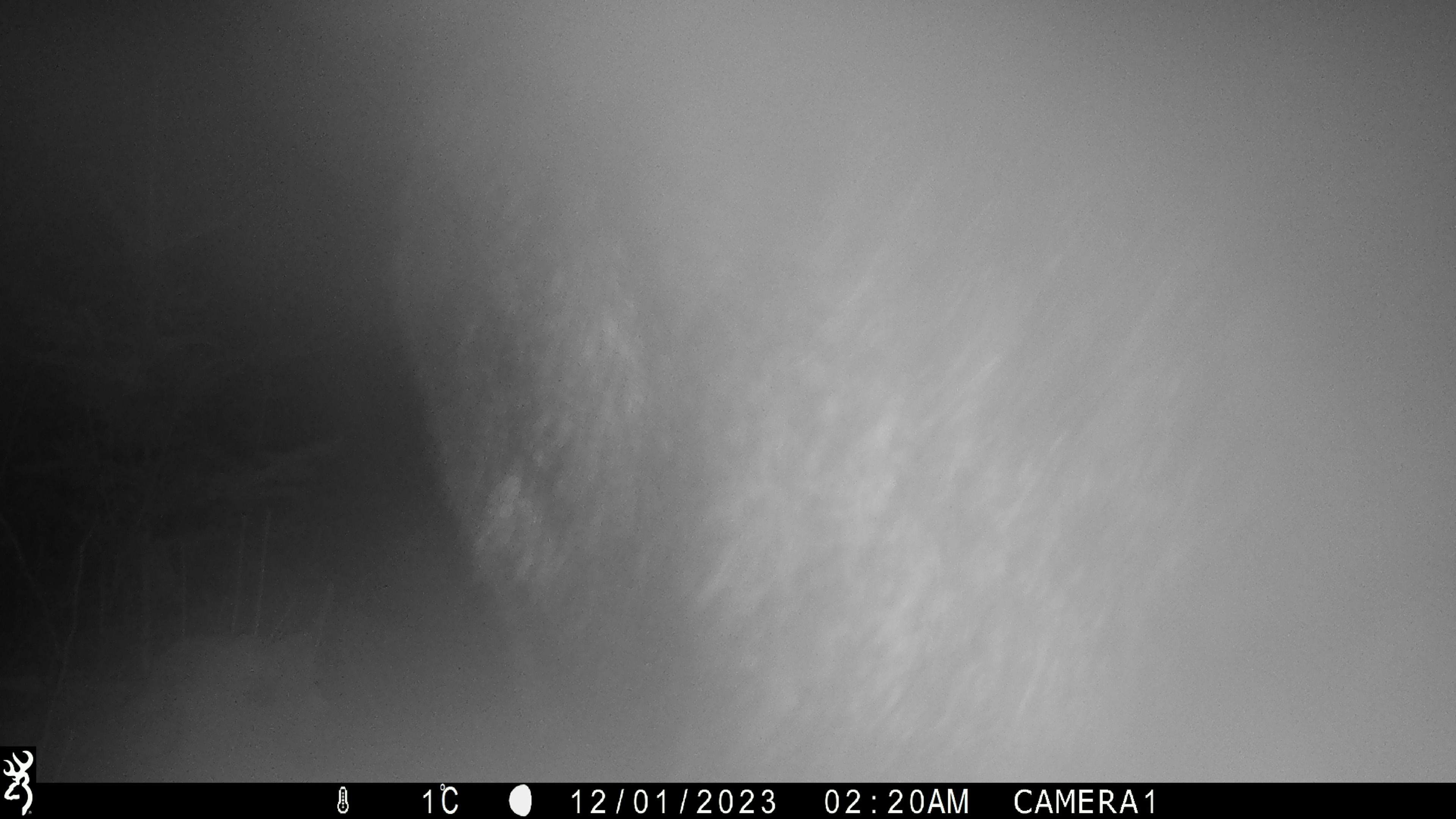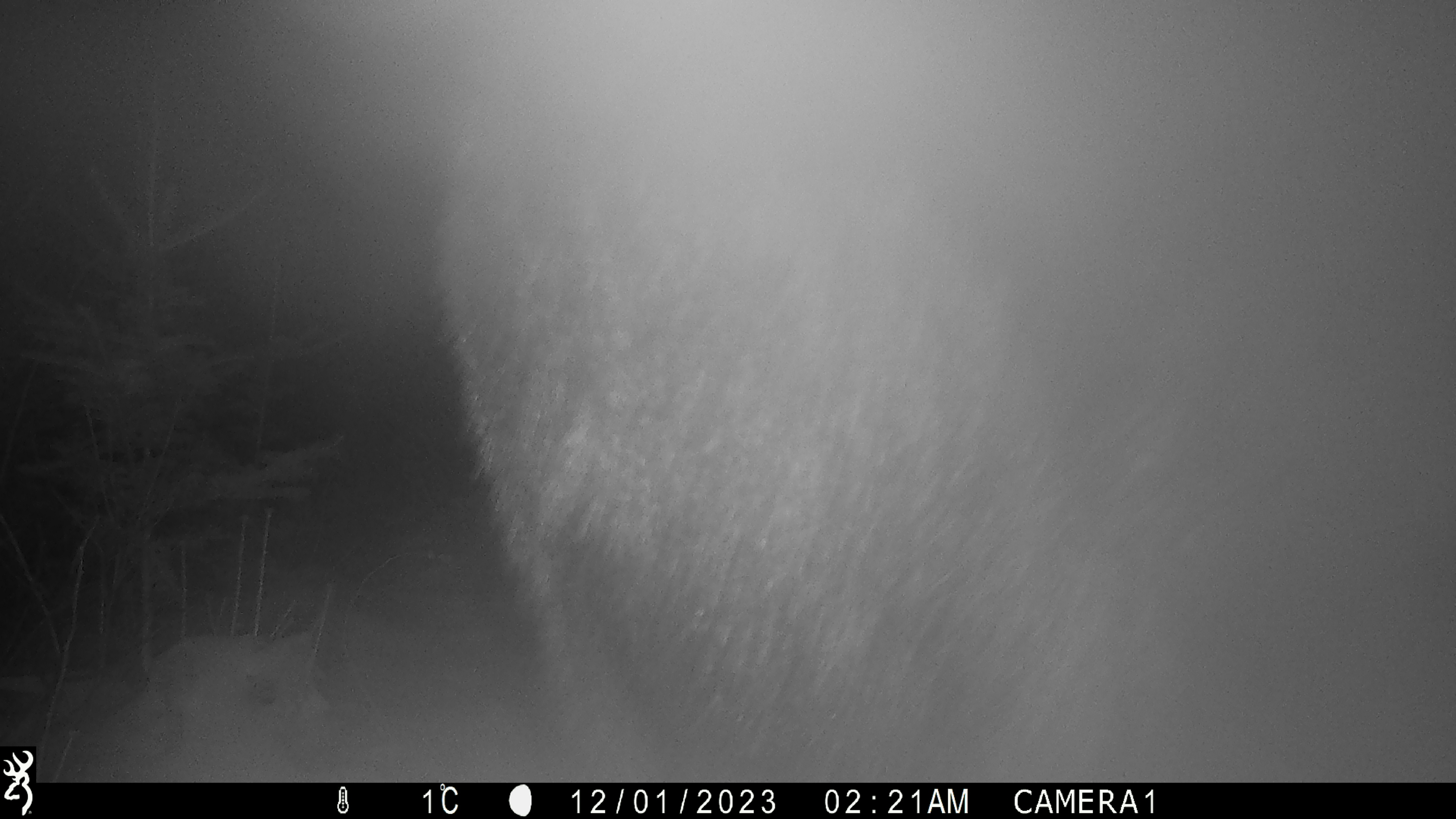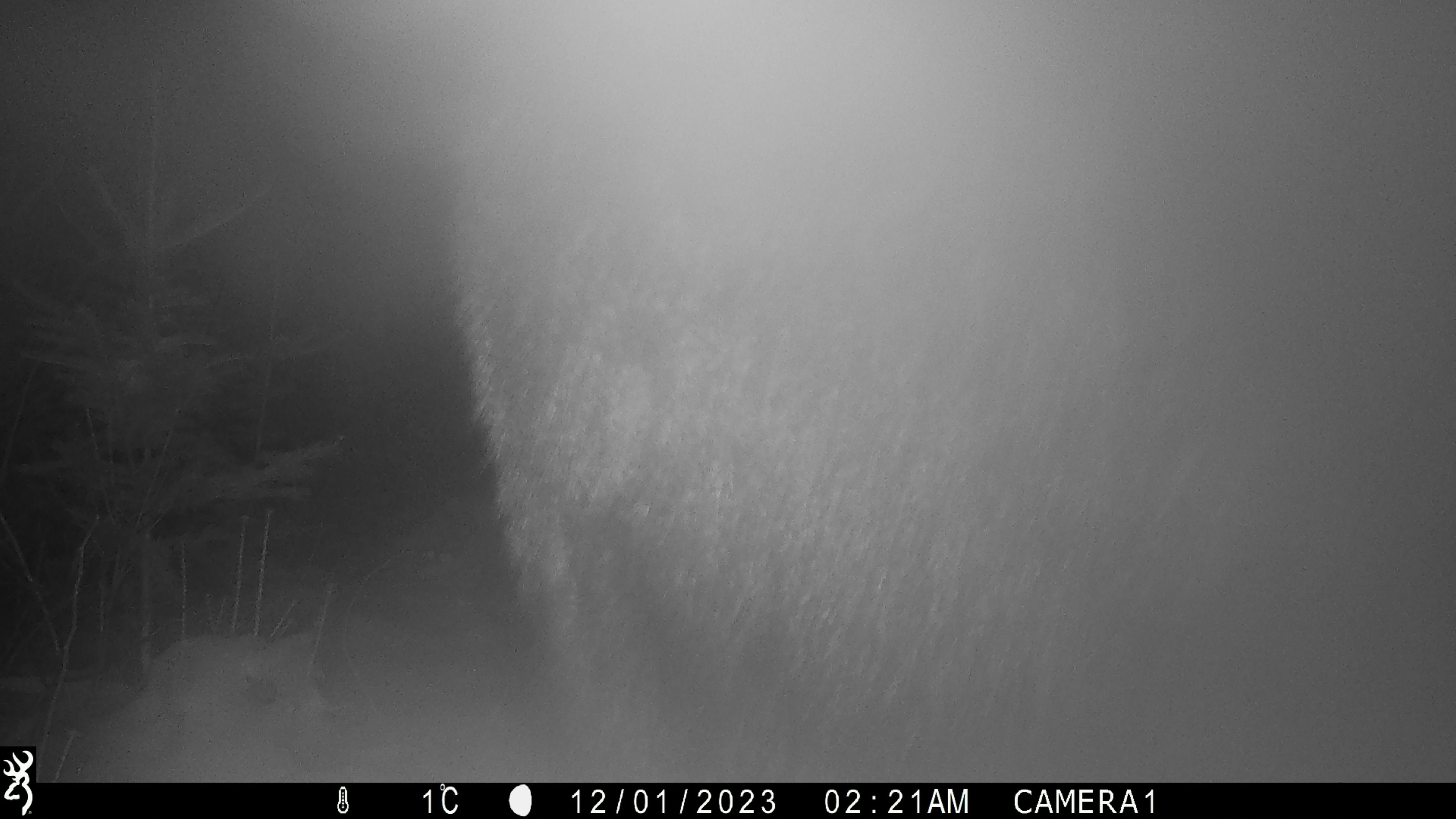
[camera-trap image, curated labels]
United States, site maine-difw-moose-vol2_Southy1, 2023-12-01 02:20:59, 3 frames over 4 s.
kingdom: Animalia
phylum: Chordata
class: Mammalia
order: Artiodactyla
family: Cervidae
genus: Alces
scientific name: Alces alces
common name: moose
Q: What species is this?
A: Moose (Alces alces).